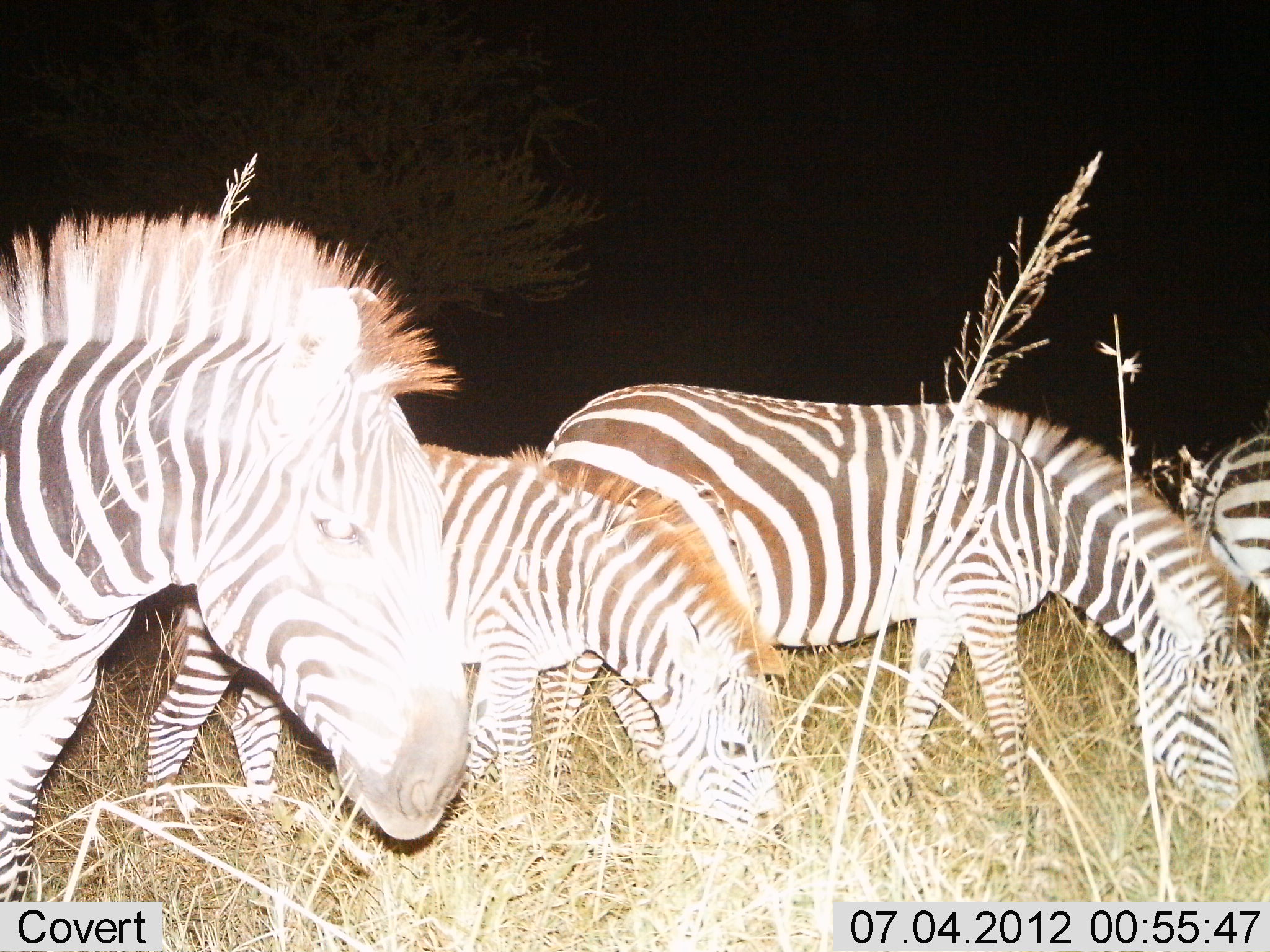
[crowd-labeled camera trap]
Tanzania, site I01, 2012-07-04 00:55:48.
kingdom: Animalia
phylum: Chordata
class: Mammalia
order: Perissodactyla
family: Equidae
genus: Equus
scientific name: Equus quagga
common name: plains zebra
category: zebra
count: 4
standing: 60%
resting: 0%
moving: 10%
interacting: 0%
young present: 70%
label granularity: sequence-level